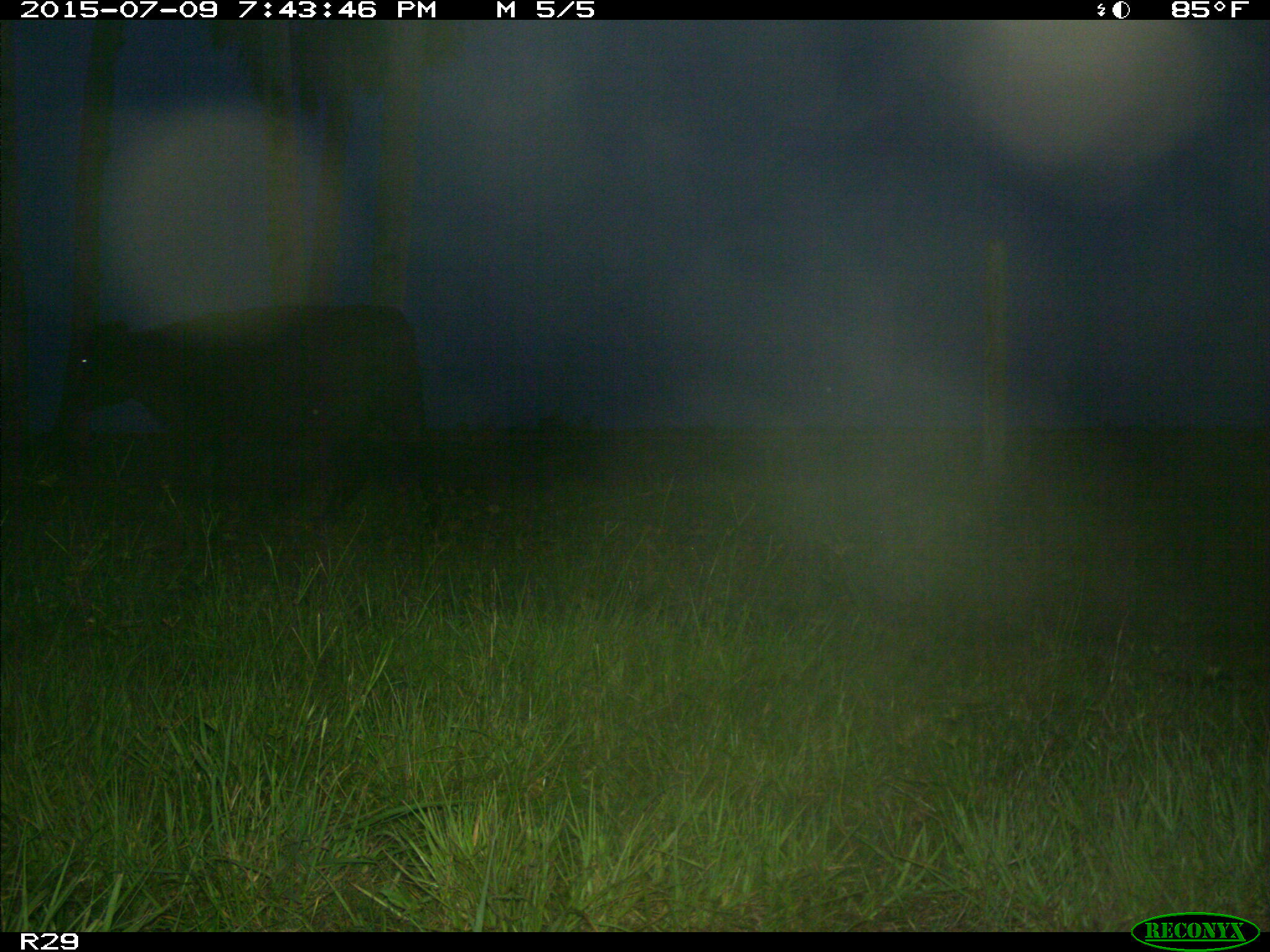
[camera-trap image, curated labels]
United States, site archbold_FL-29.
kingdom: Animalia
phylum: Chordata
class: Mammalia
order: Artiodactyla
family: Bovidae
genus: Bos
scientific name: Bos taurus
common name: domestic cow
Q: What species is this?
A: Bos taurus (domestic cow).